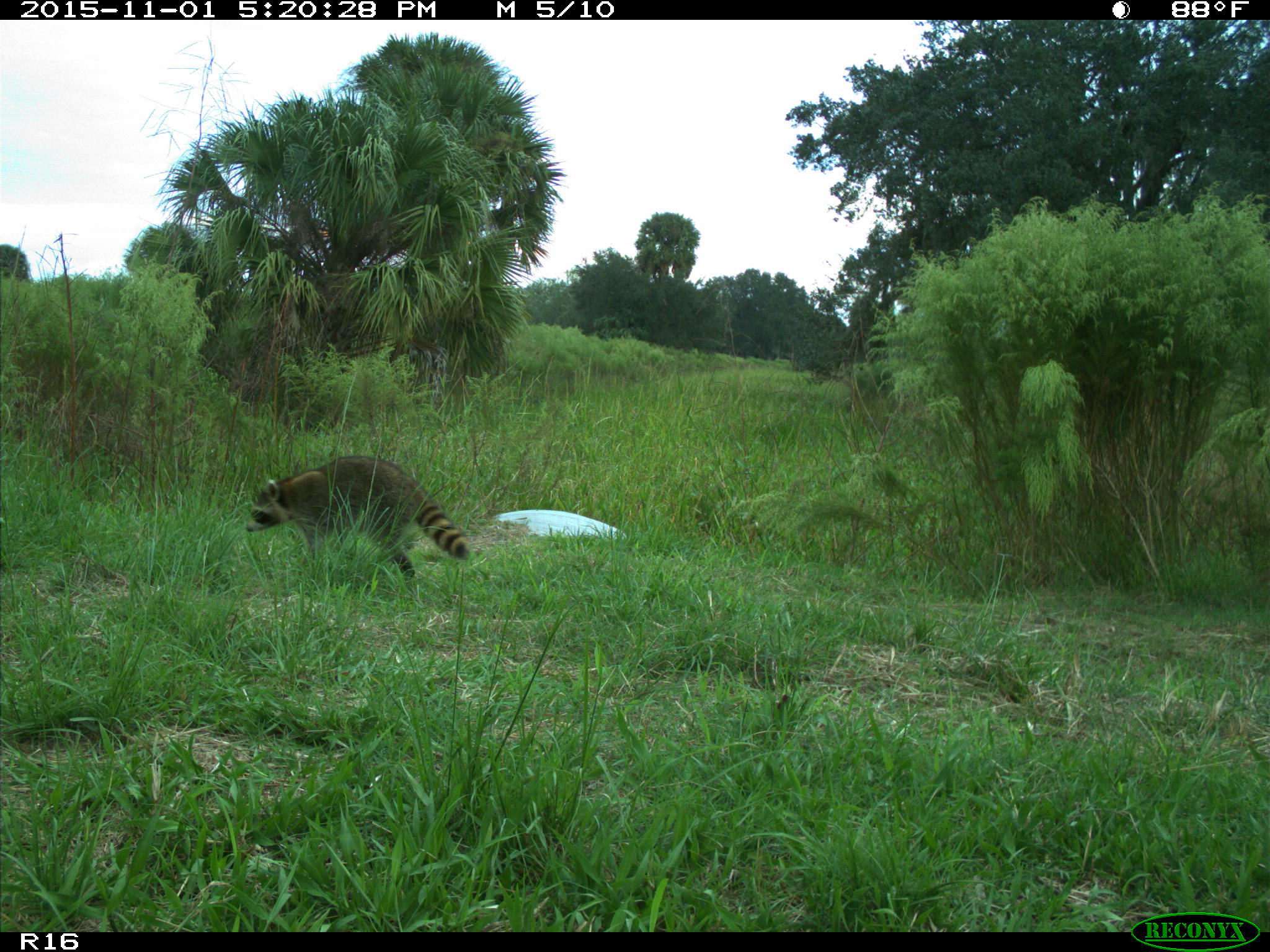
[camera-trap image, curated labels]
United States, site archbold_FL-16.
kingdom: Animalia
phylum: Chordata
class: Mammalia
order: Carnivora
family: Procyonidae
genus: Procyon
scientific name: Procyon lotor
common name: common raccoon